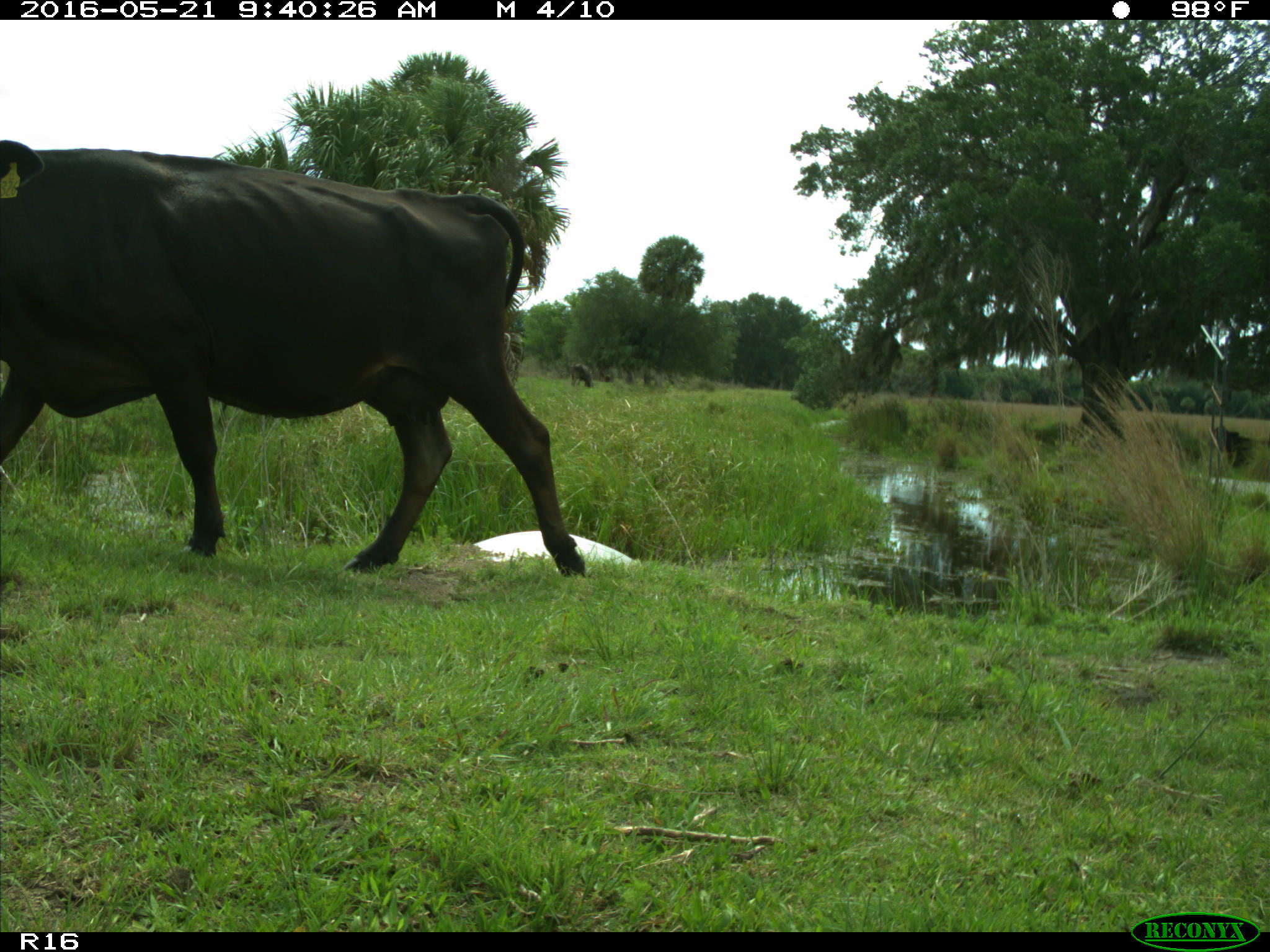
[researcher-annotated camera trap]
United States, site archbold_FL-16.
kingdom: Animalia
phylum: Chordata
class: Mammalia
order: Artiodactyla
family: Bovidae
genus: Bos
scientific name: Bos taurus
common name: domestic cow